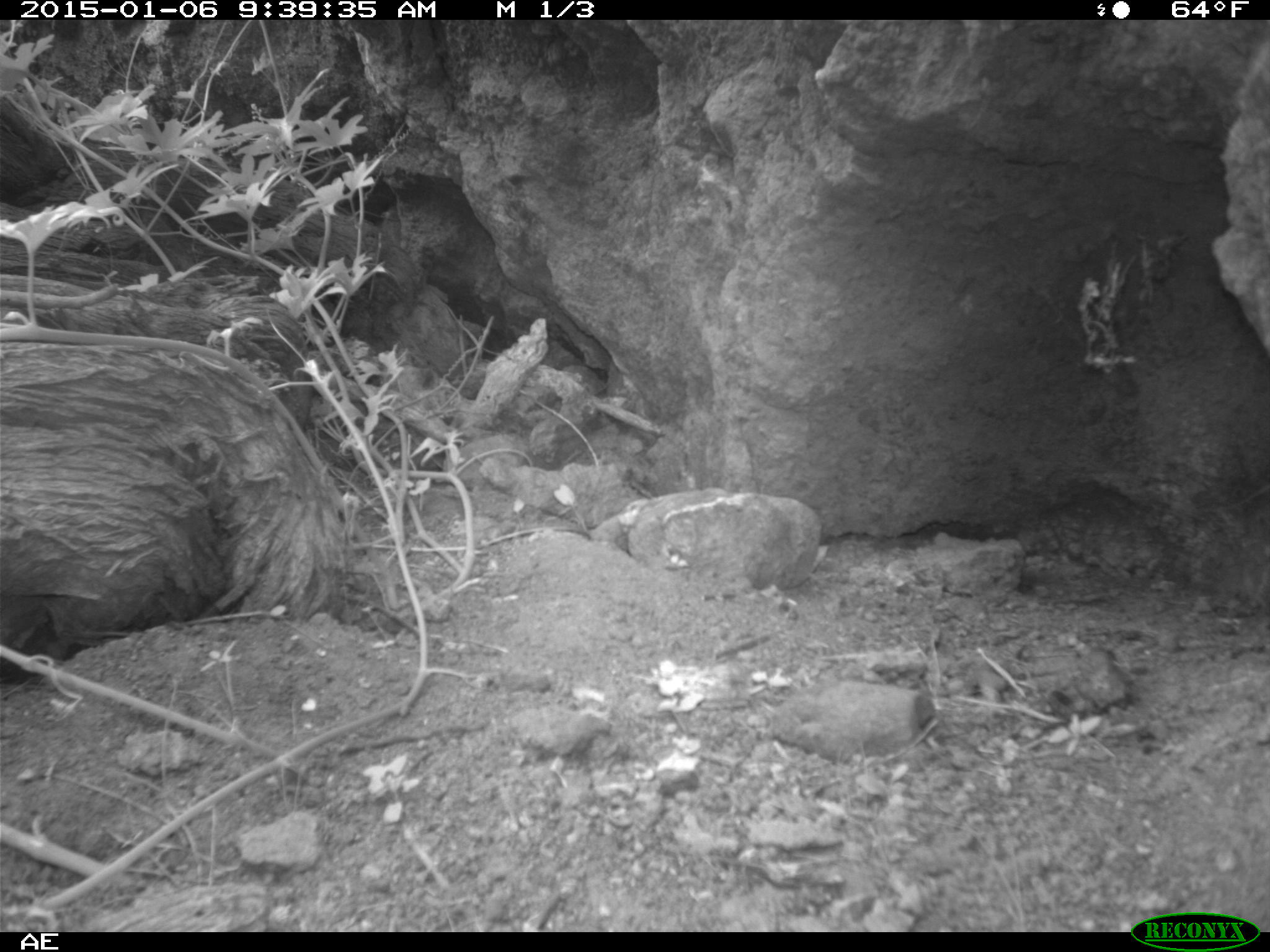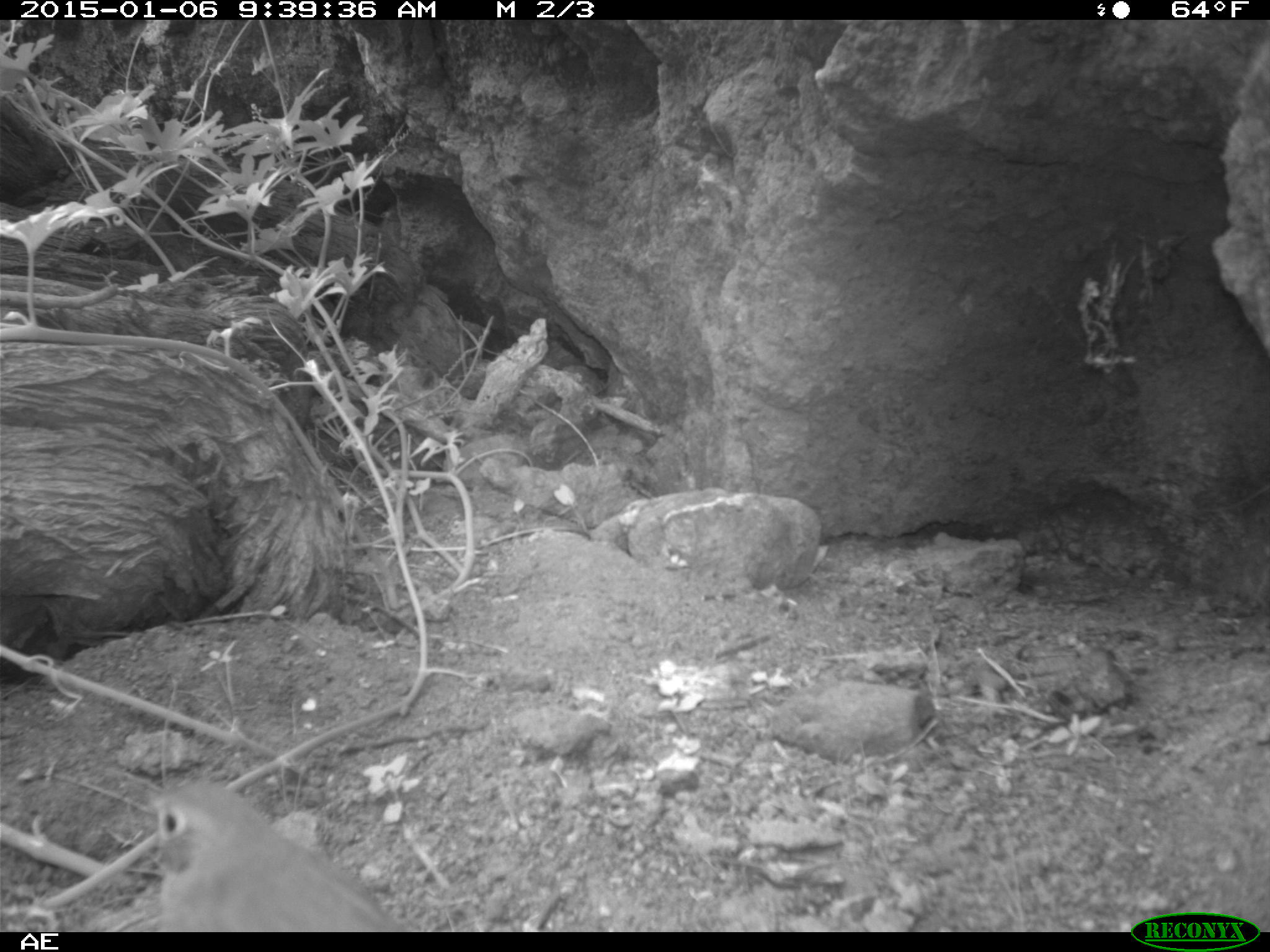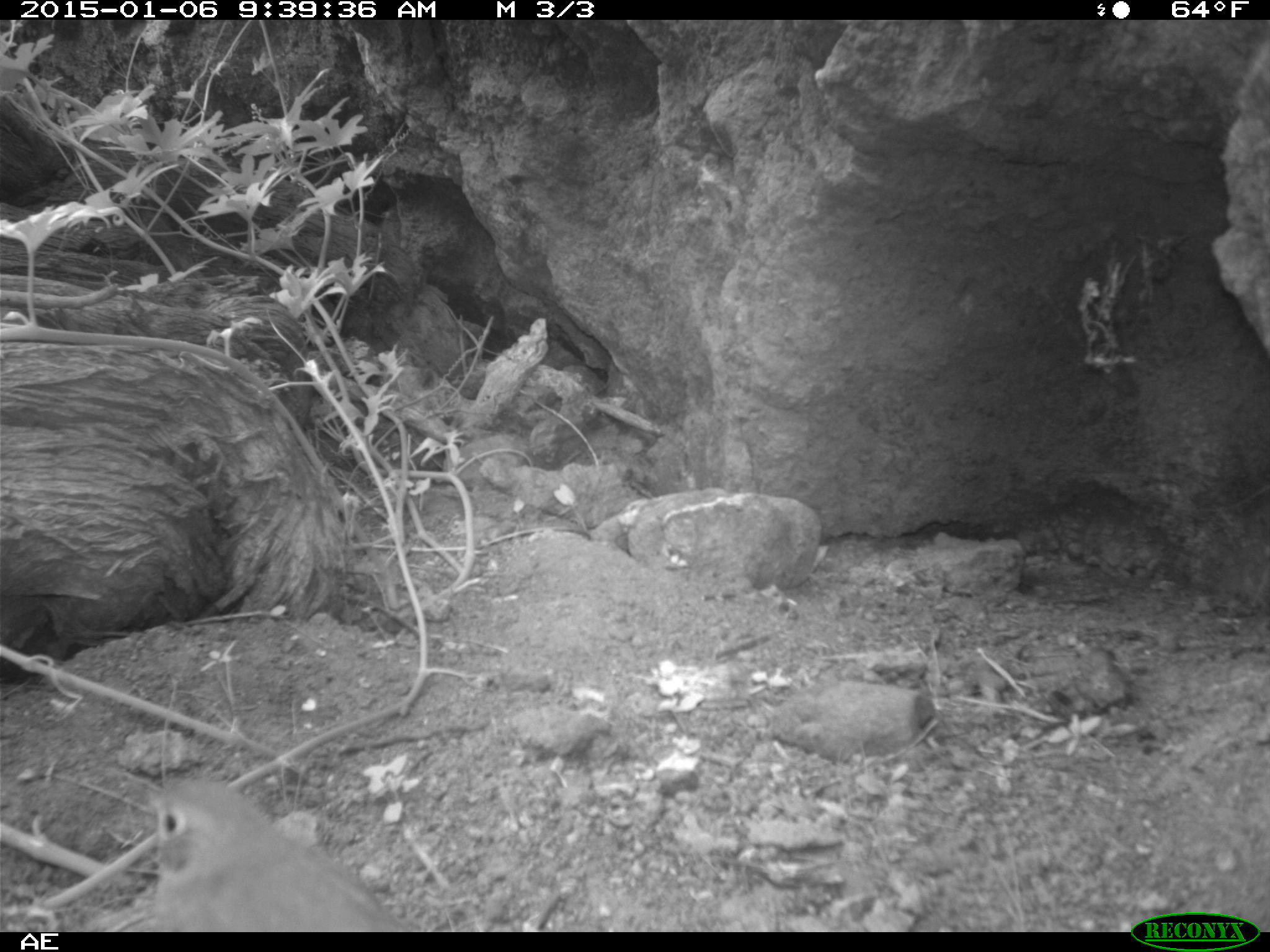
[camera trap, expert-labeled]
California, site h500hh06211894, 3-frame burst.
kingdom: Animalia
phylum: Chordata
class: Aves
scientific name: Aves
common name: bird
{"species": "bird (Aves)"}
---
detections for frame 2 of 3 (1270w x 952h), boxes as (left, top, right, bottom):
bird: (153, 778, 401, 930)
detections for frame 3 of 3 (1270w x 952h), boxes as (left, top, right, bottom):
bird: (146, 774, 410, 932)